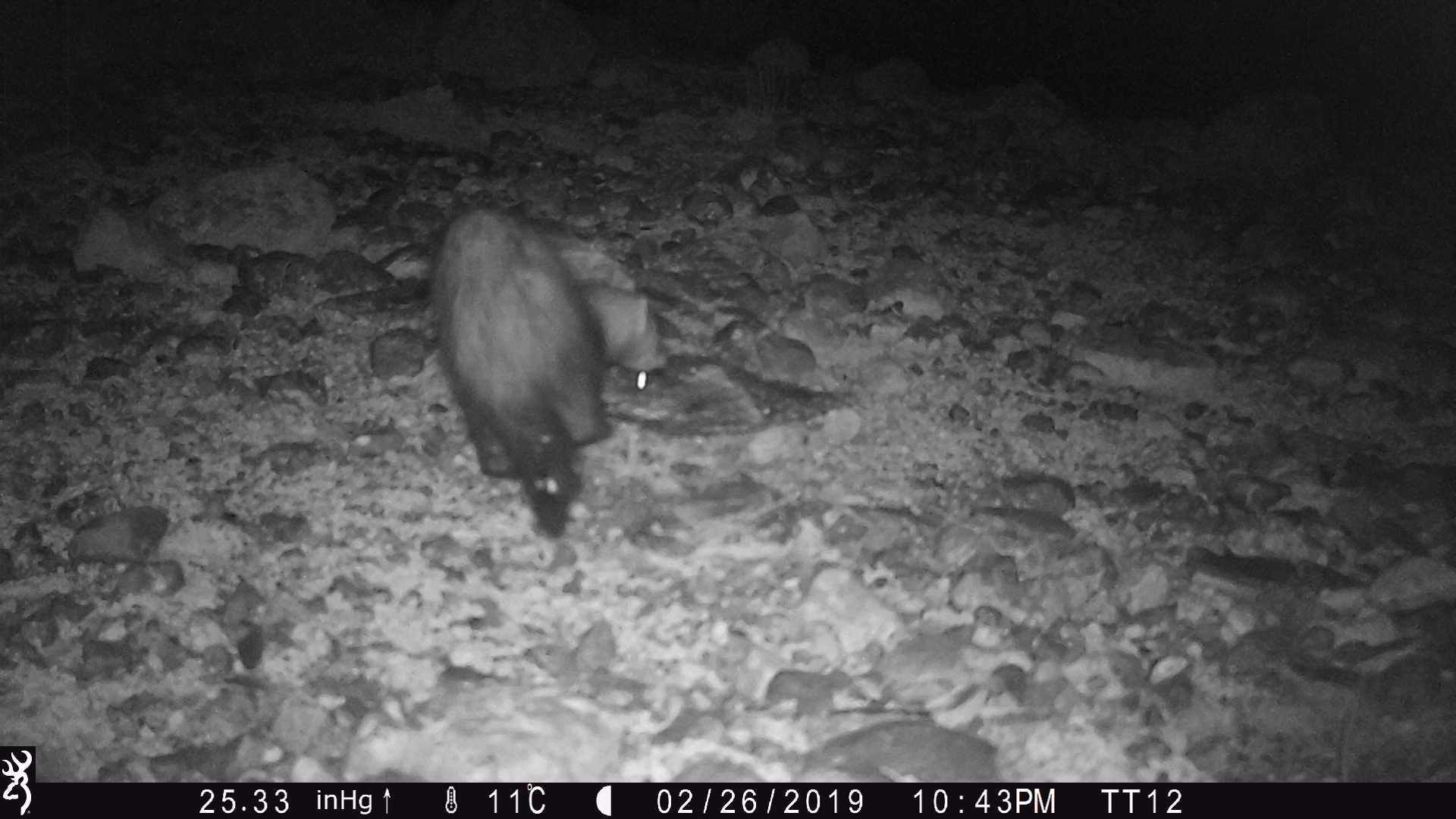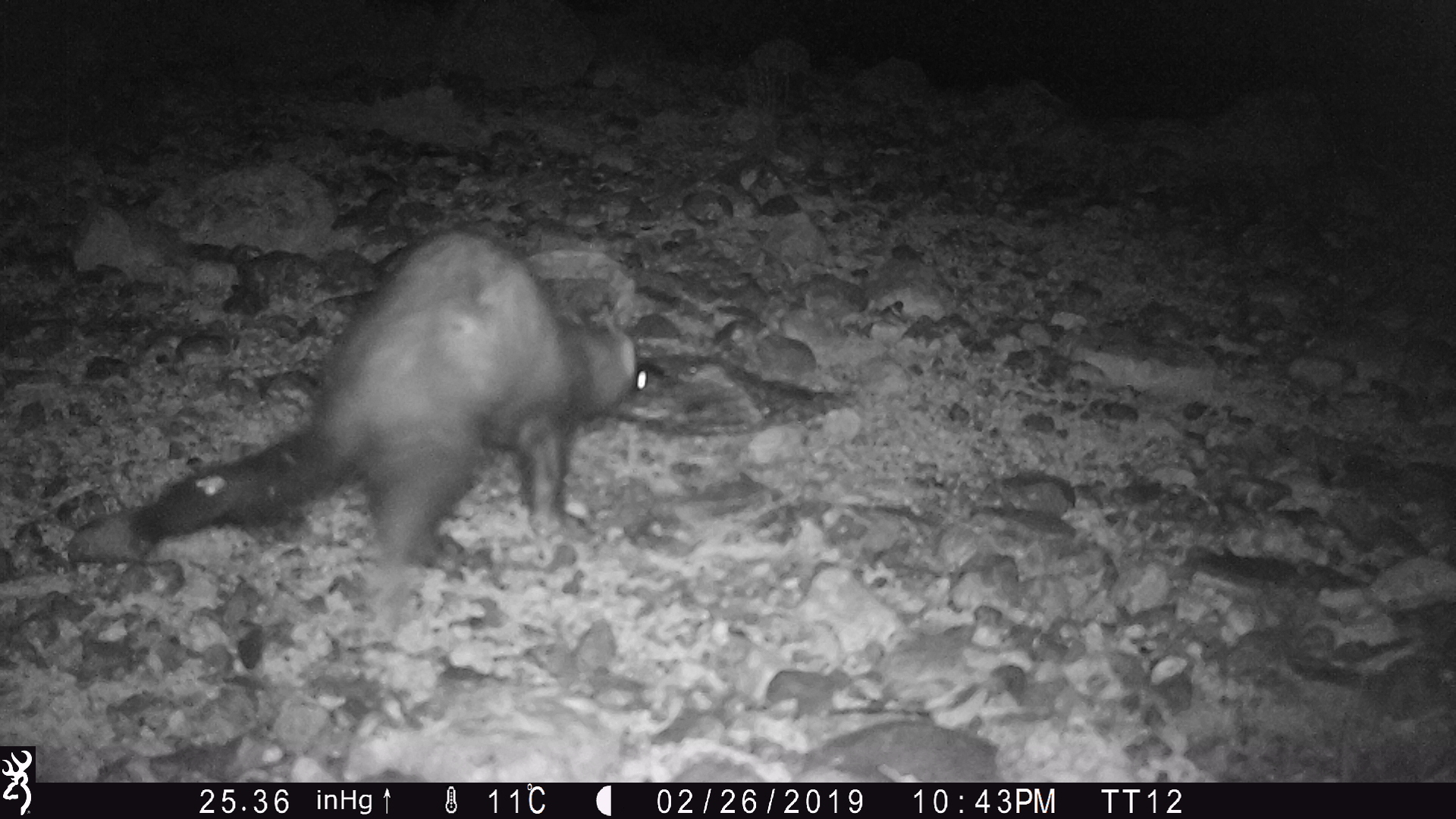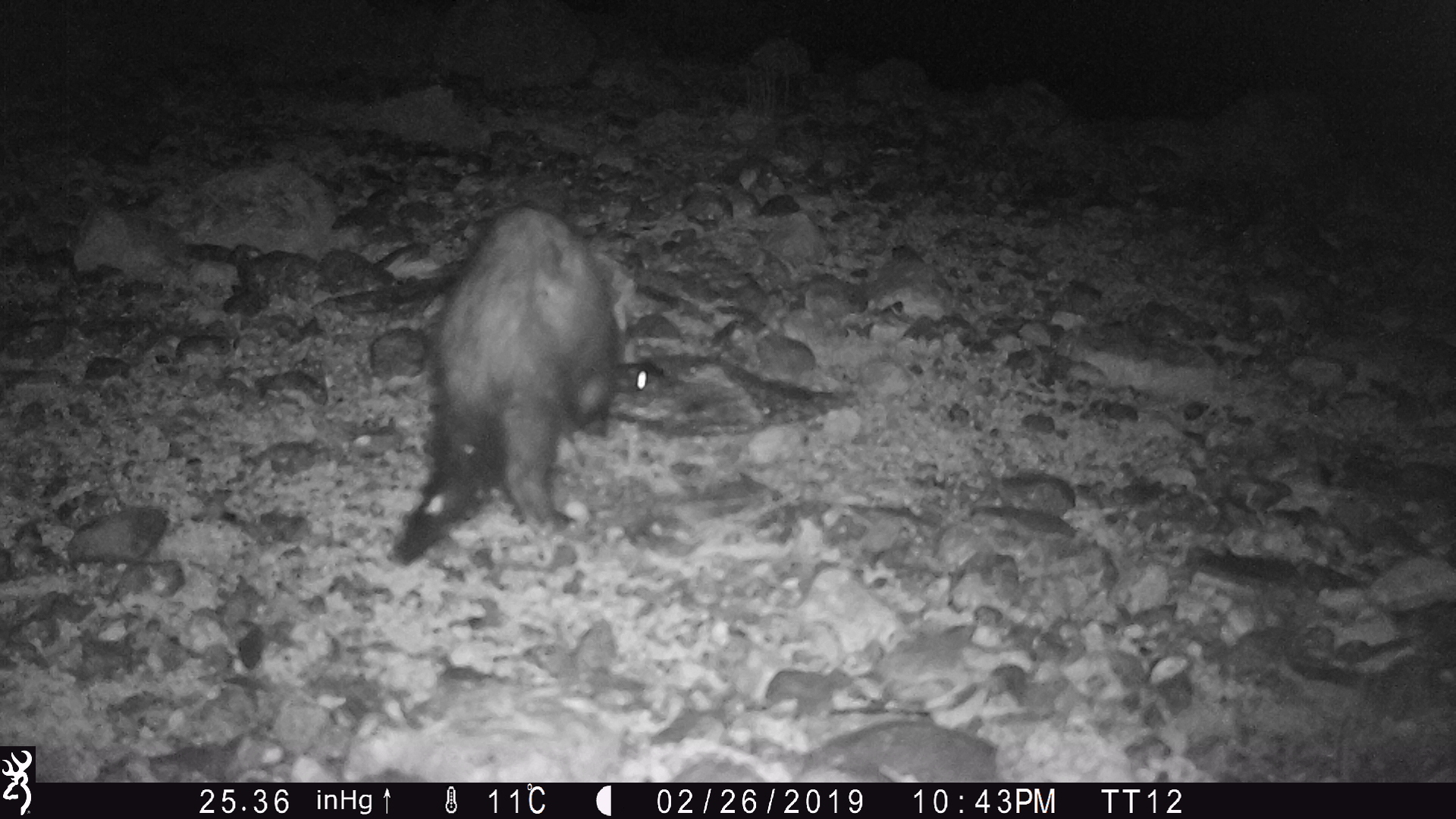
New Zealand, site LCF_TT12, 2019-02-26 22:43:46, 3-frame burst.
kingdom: Animalia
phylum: Chordata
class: Mammalia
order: Carnivora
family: Mustelidae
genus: Mustela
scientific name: Mustela furo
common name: ferret